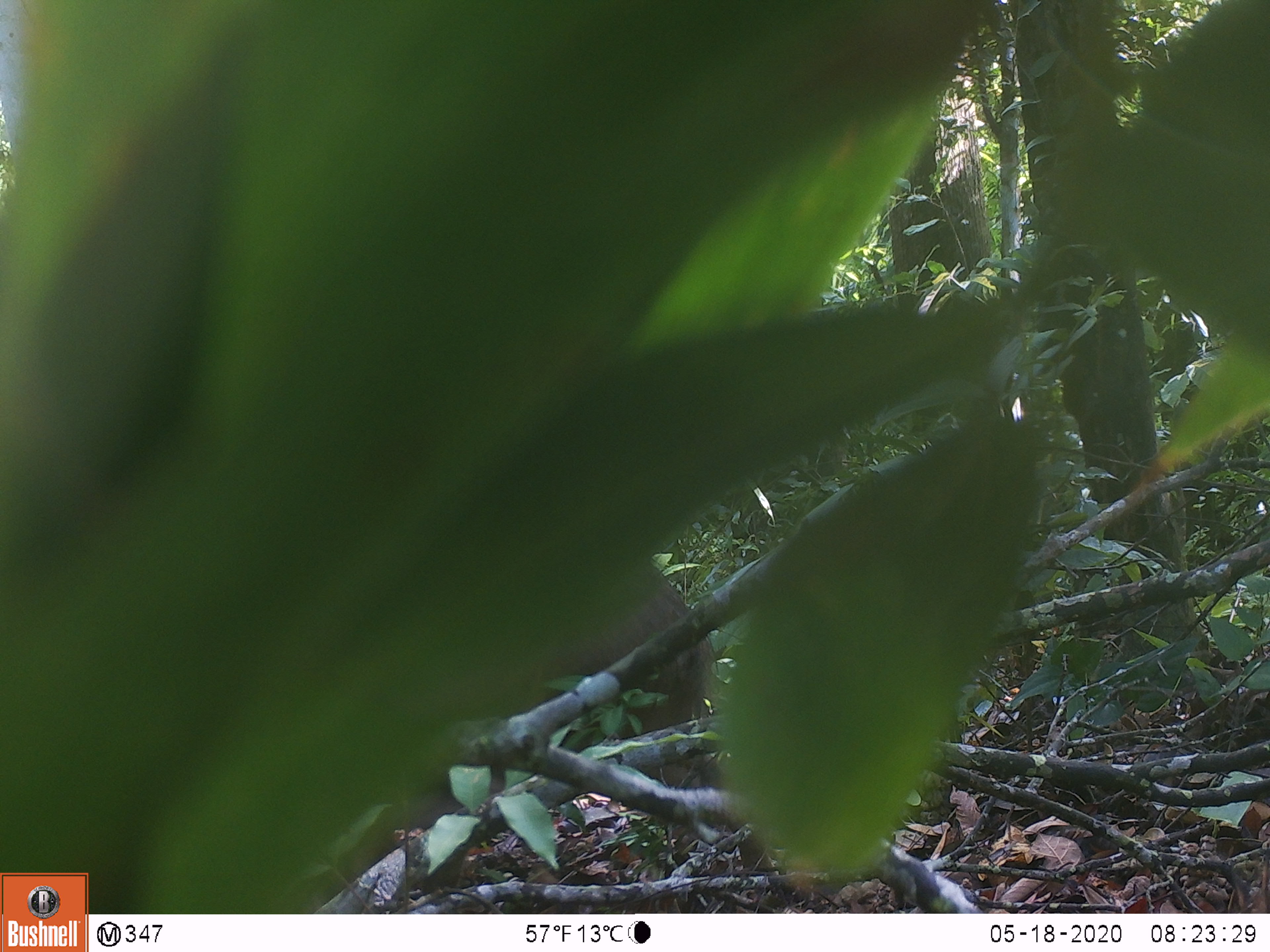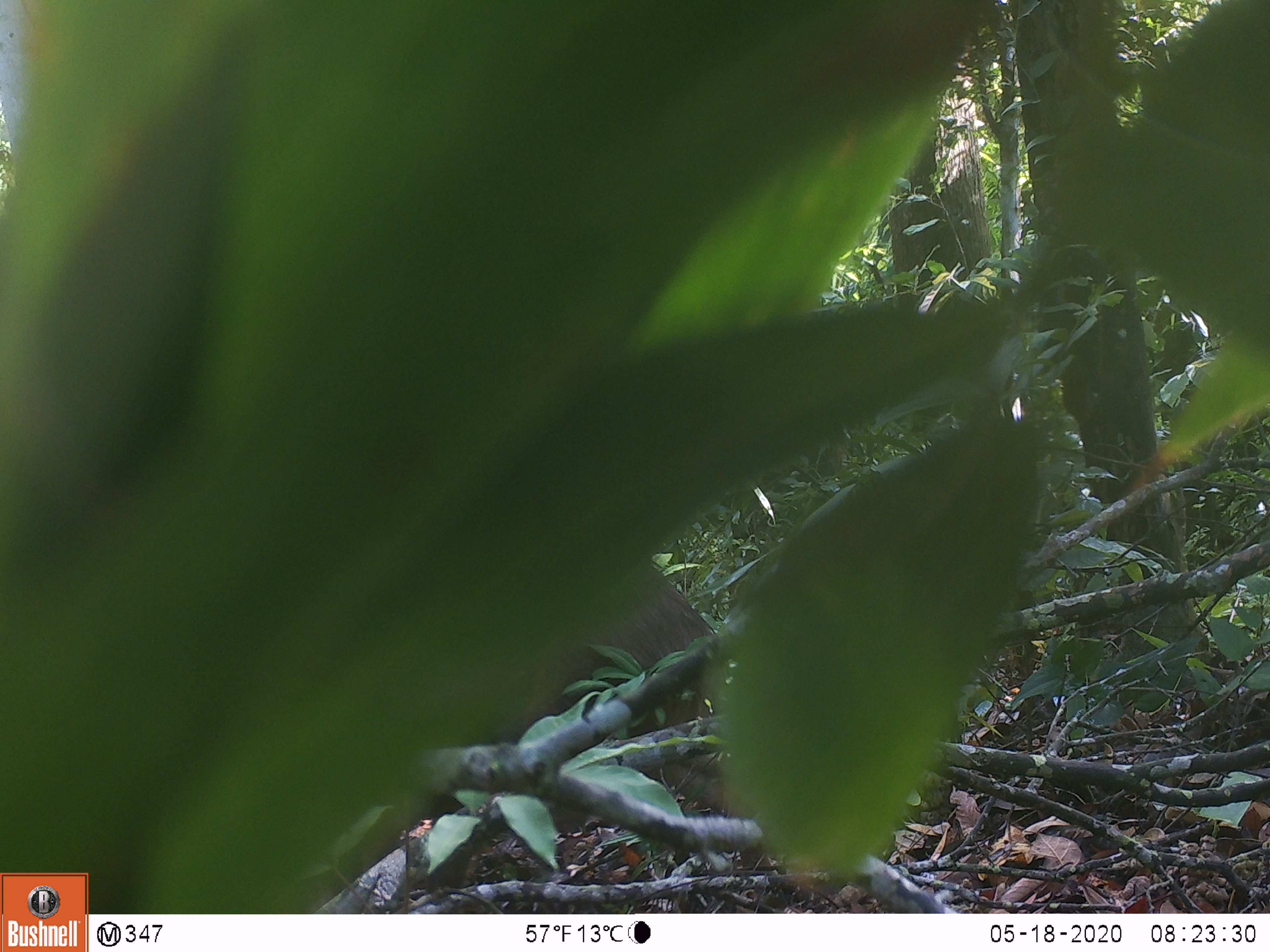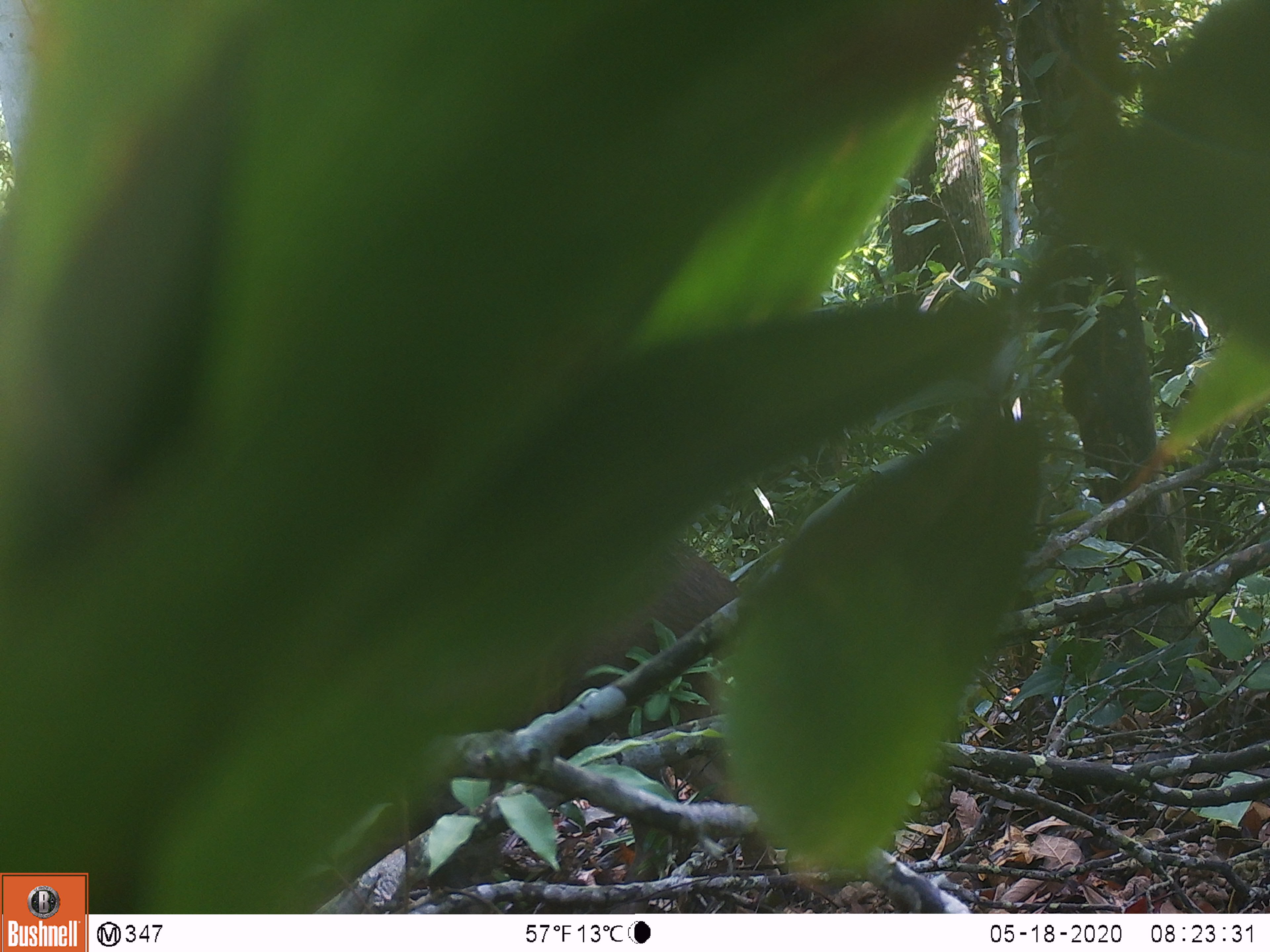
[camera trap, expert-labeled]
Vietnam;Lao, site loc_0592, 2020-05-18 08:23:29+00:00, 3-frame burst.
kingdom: Animalia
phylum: Chordata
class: Mammalia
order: Artiodactyla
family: Suidae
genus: Sus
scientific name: Sus scrofa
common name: eurasian wild pig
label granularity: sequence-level